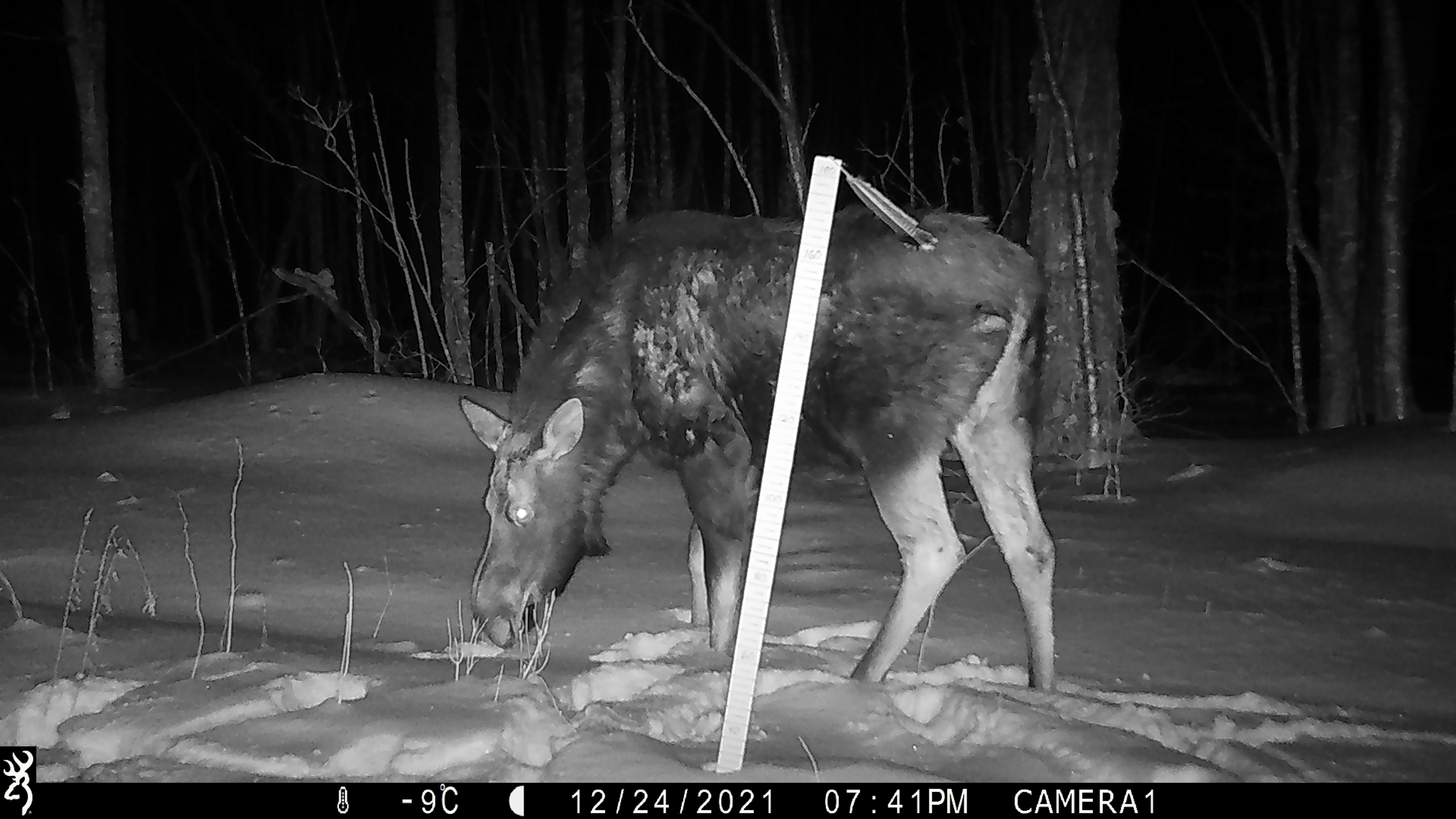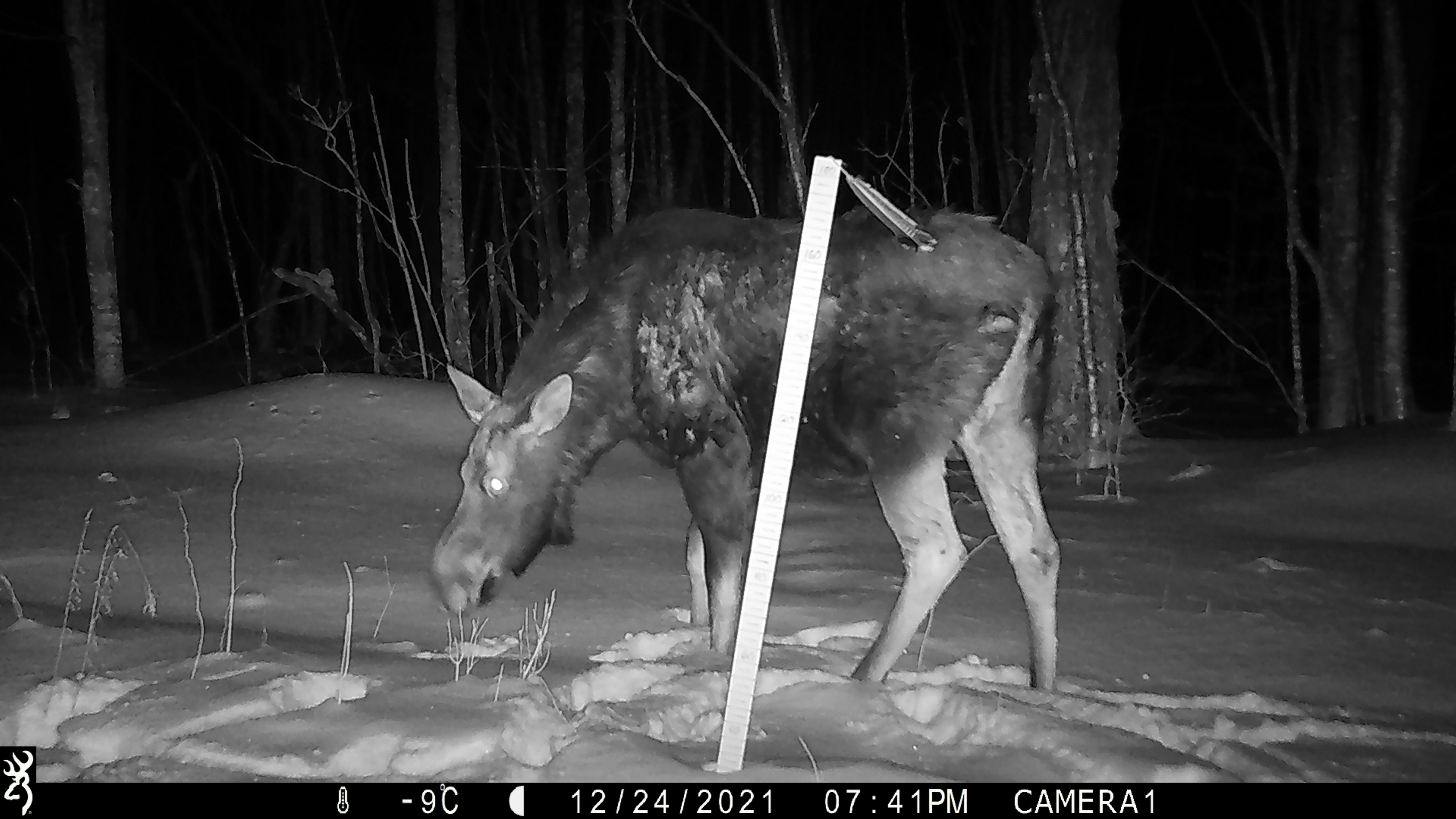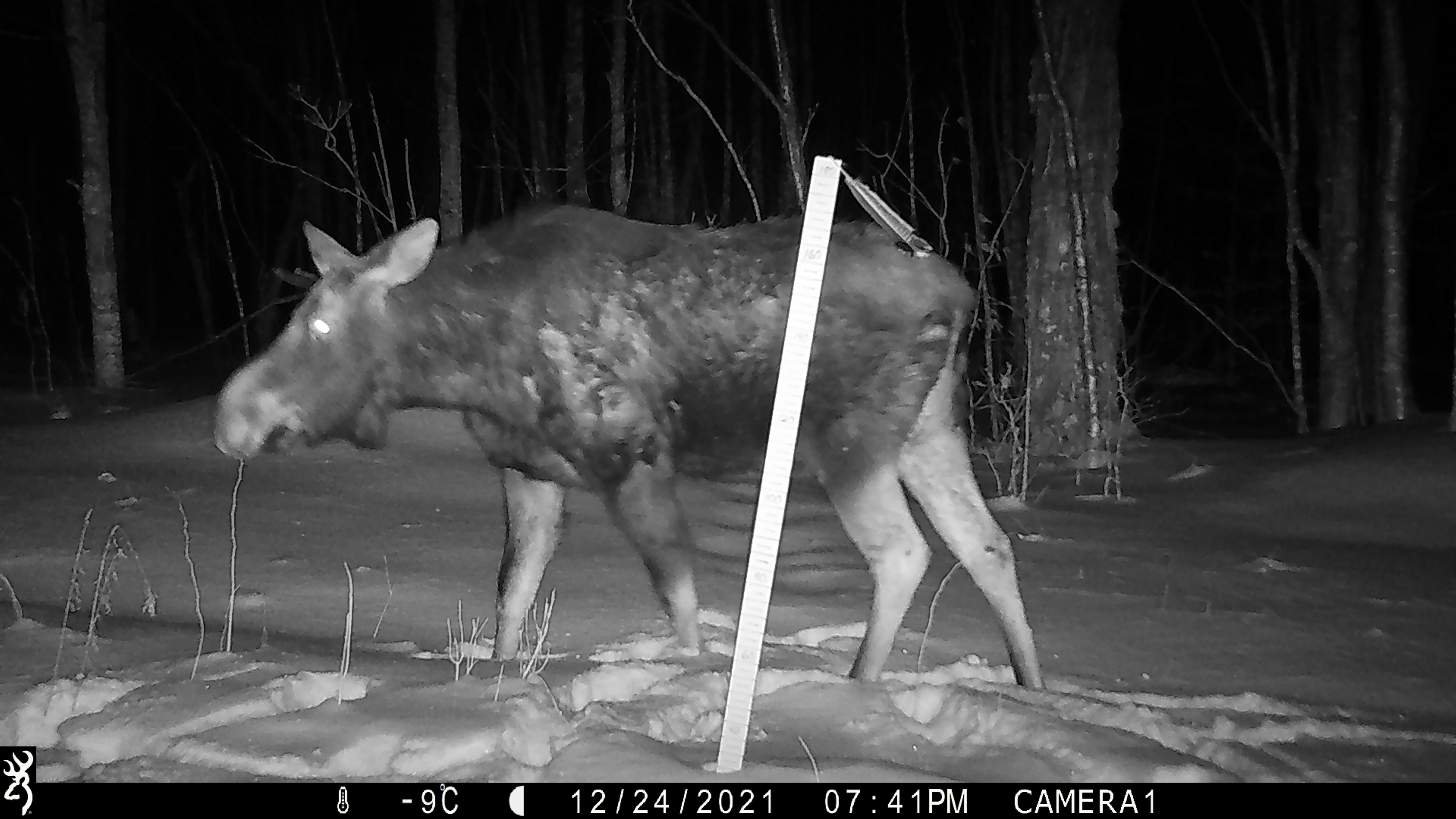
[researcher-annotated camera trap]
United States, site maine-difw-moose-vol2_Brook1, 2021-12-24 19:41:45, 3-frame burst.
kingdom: Animalia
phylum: Chordata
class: Mammalia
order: Artiodactyla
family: Cervidae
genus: Alces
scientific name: Alces alces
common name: moose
Moose (Alces alces).